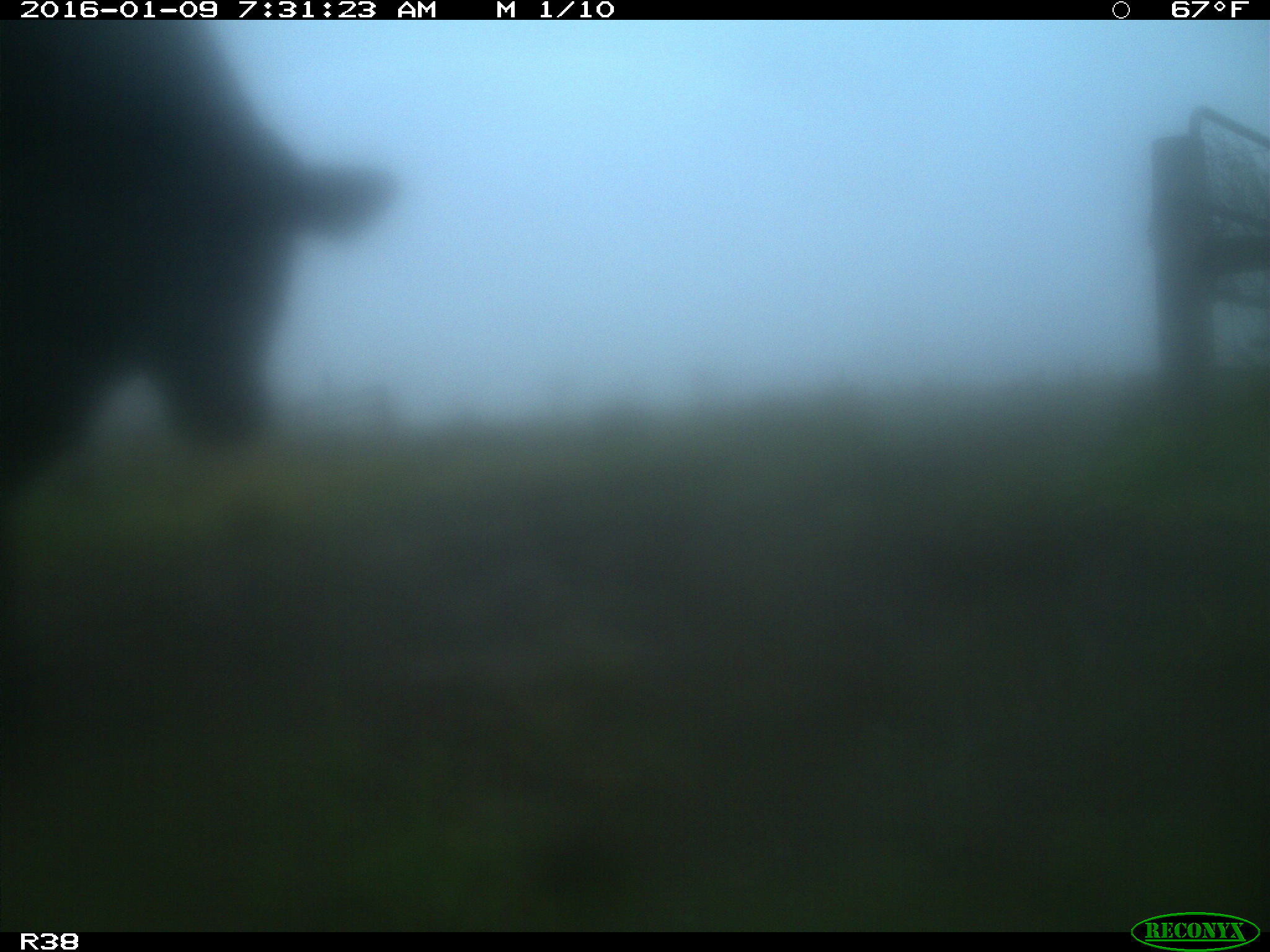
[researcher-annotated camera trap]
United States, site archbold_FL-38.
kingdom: Animalia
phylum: Chordata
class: Mammalia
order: Artiodactyla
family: Bovidae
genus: Bos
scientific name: Bos taurus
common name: domestic cow